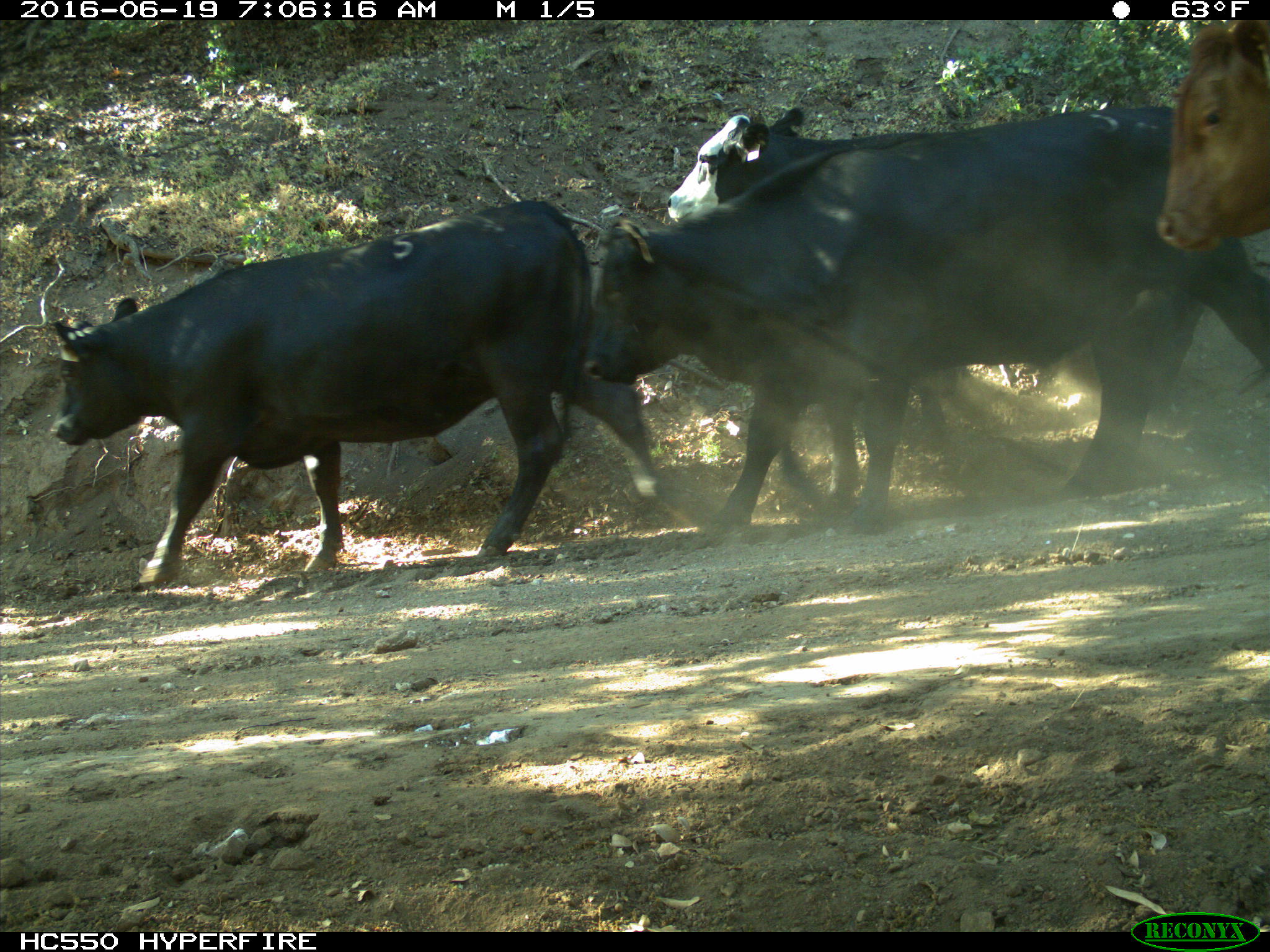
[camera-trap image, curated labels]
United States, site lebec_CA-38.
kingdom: Animalia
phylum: Chordata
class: Mammalia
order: Artiodactyla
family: Bovidae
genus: Bos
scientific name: Bos taurus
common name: domestic cow